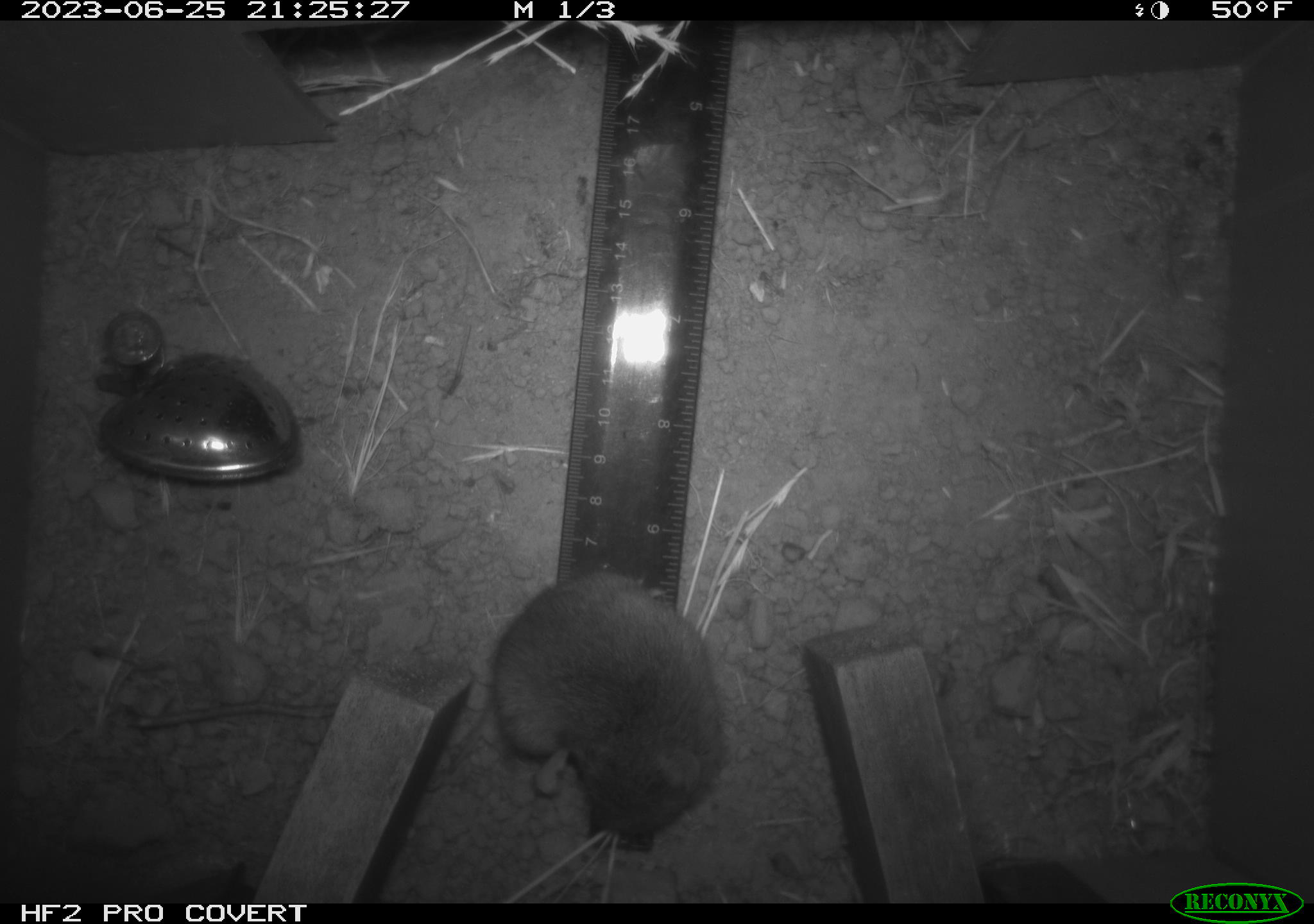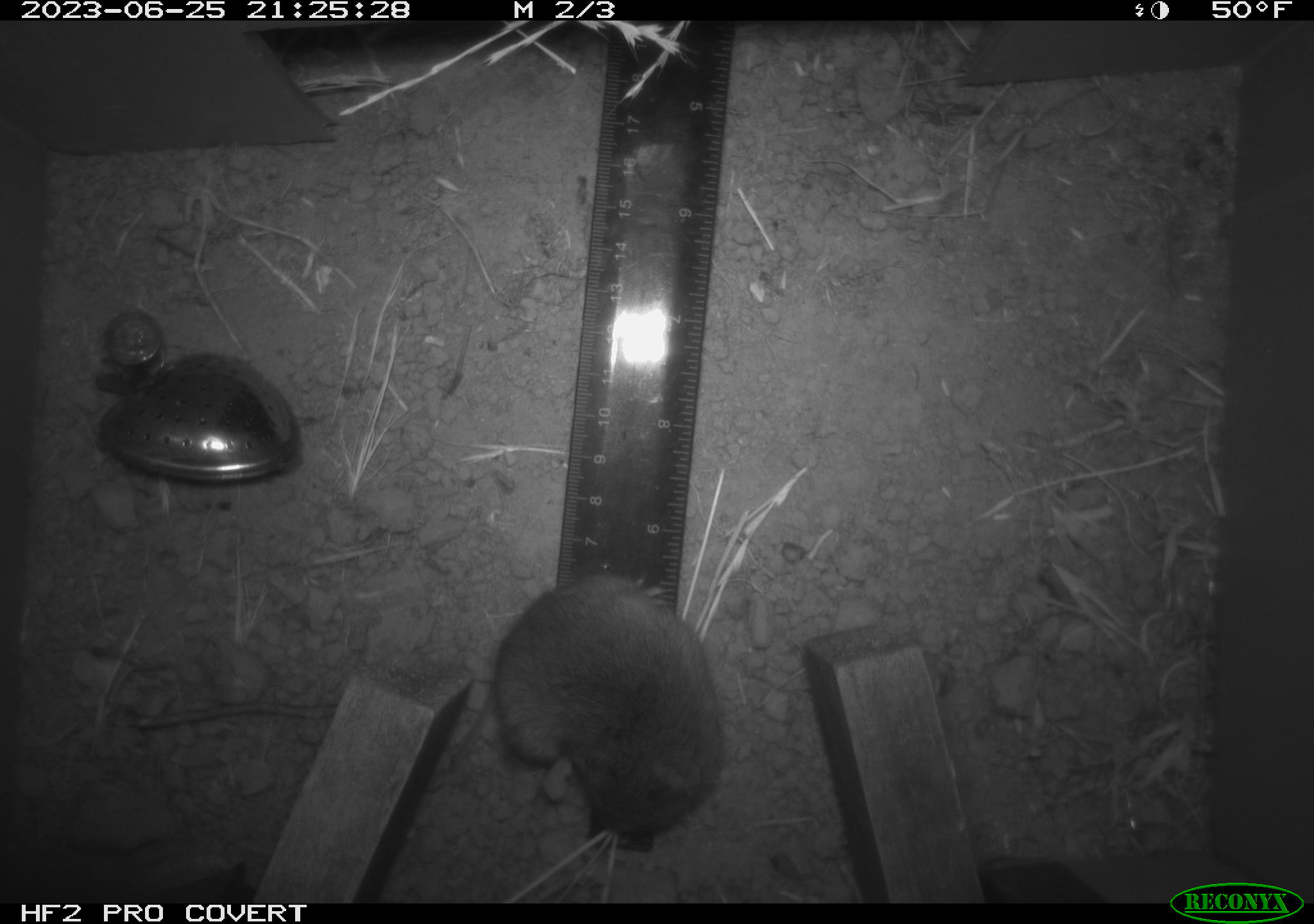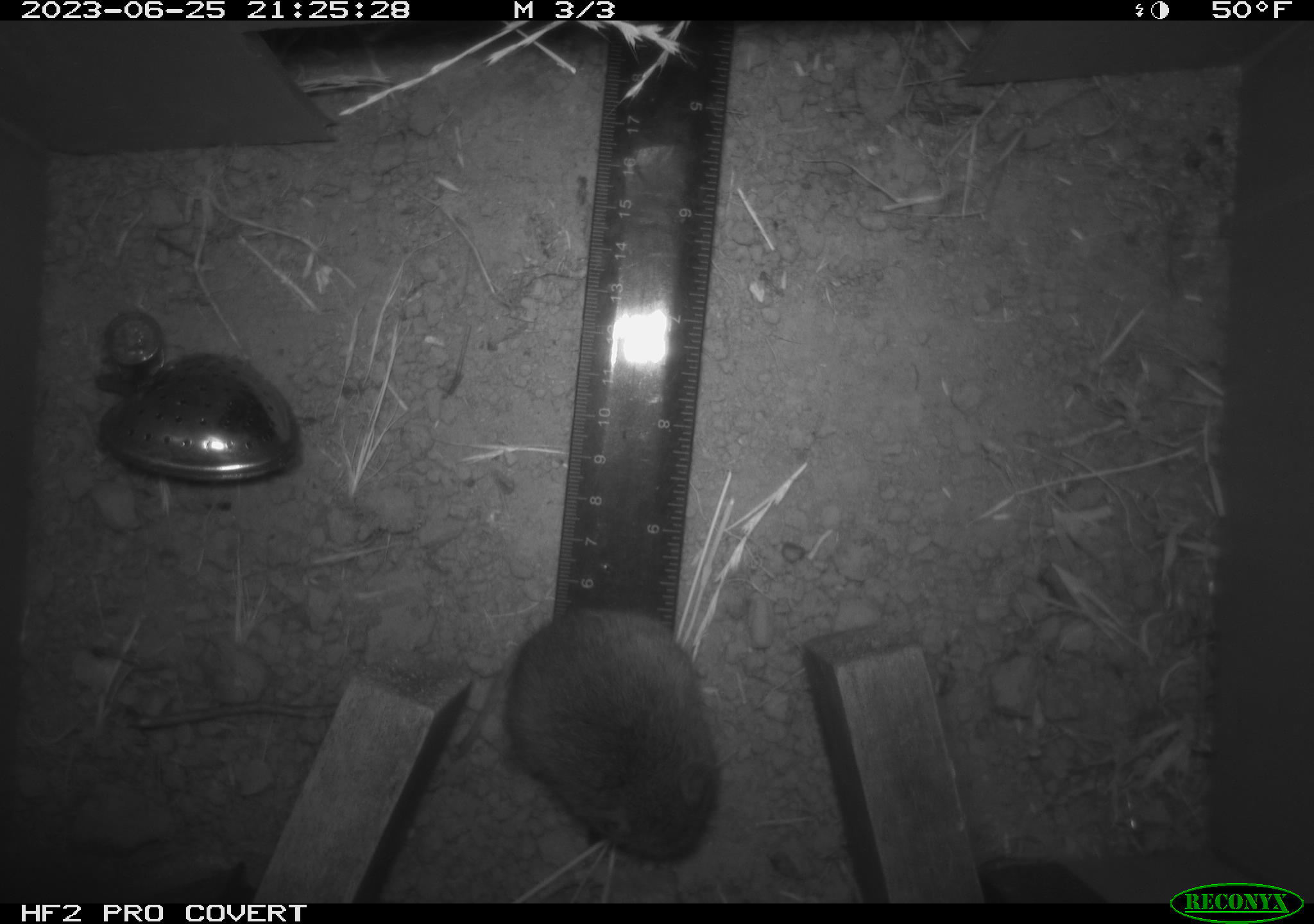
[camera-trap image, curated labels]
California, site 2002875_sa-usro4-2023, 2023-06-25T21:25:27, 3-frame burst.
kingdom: Animalia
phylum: Chordata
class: Mammalia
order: Rodentia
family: Cricetidae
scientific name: Arvicolinae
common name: voles, lemmings, and muskrats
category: arvicolinae subfamily